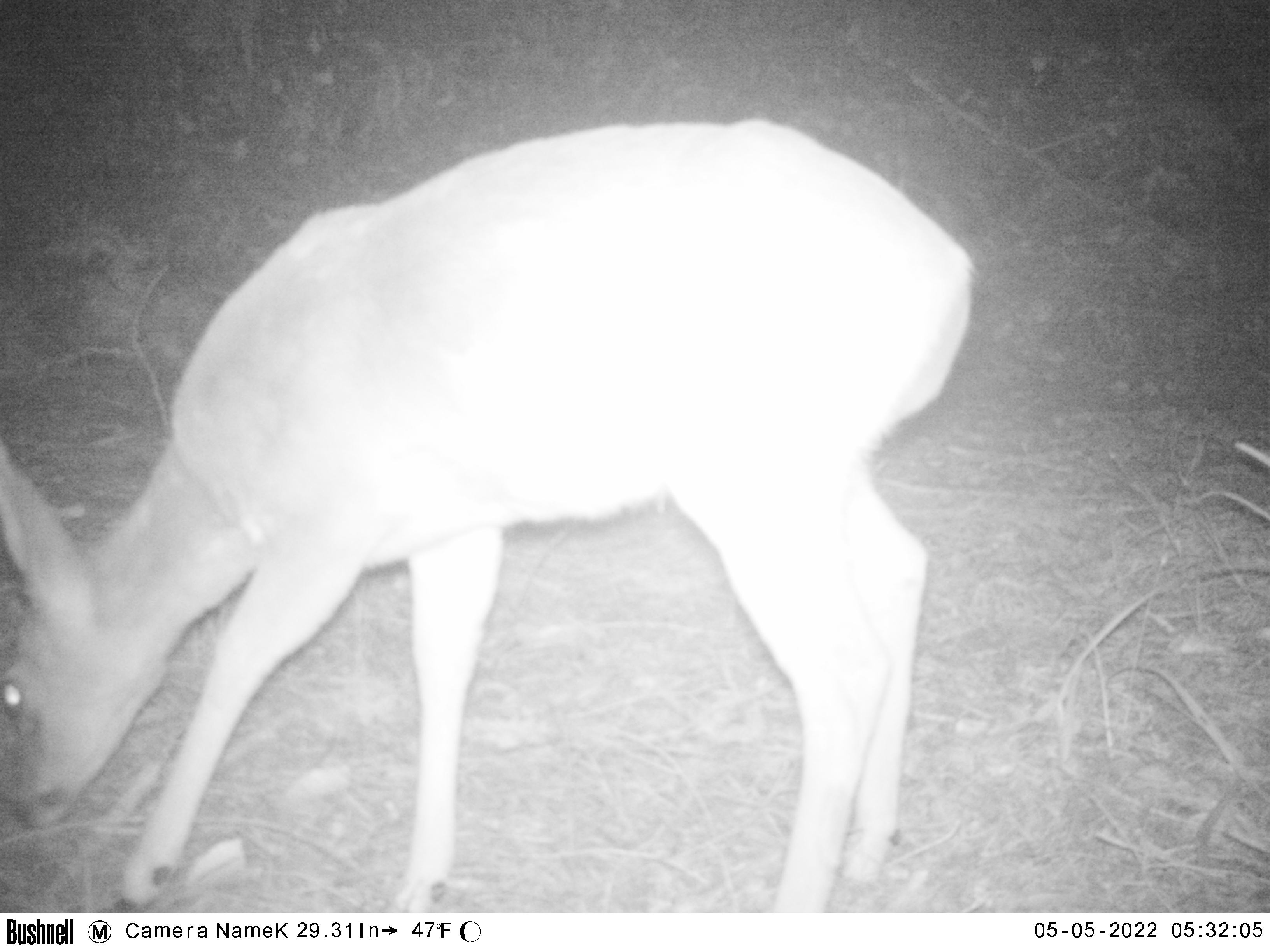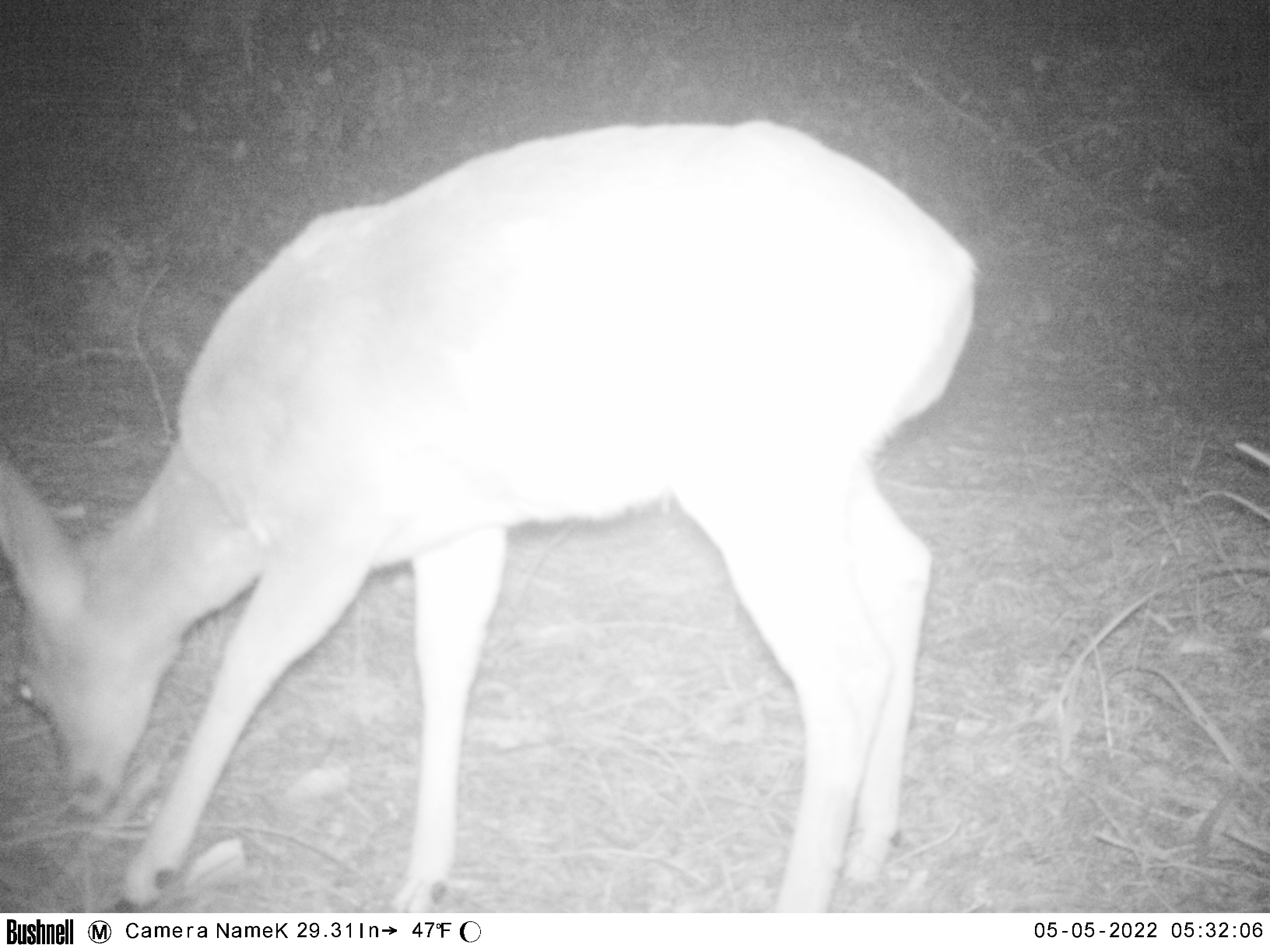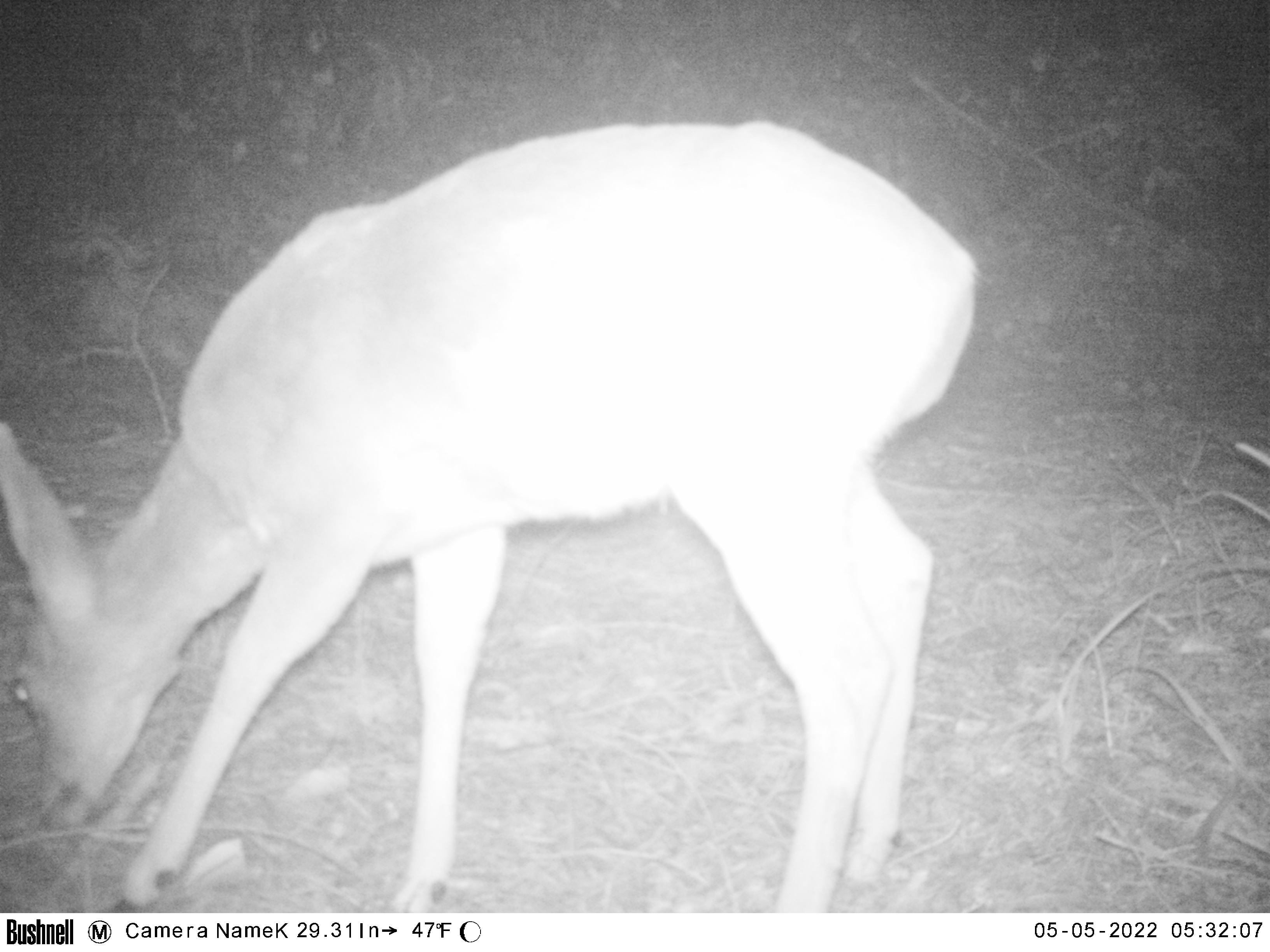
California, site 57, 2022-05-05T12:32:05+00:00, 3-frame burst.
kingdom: Animalia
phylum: Chordata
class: Mammalia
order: Artiodactyla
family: Cervidae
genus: Odocoileus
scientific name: Odocoileus hemionus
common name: mule deer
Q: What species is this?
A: Mule deer (Odocoileus hemionus).